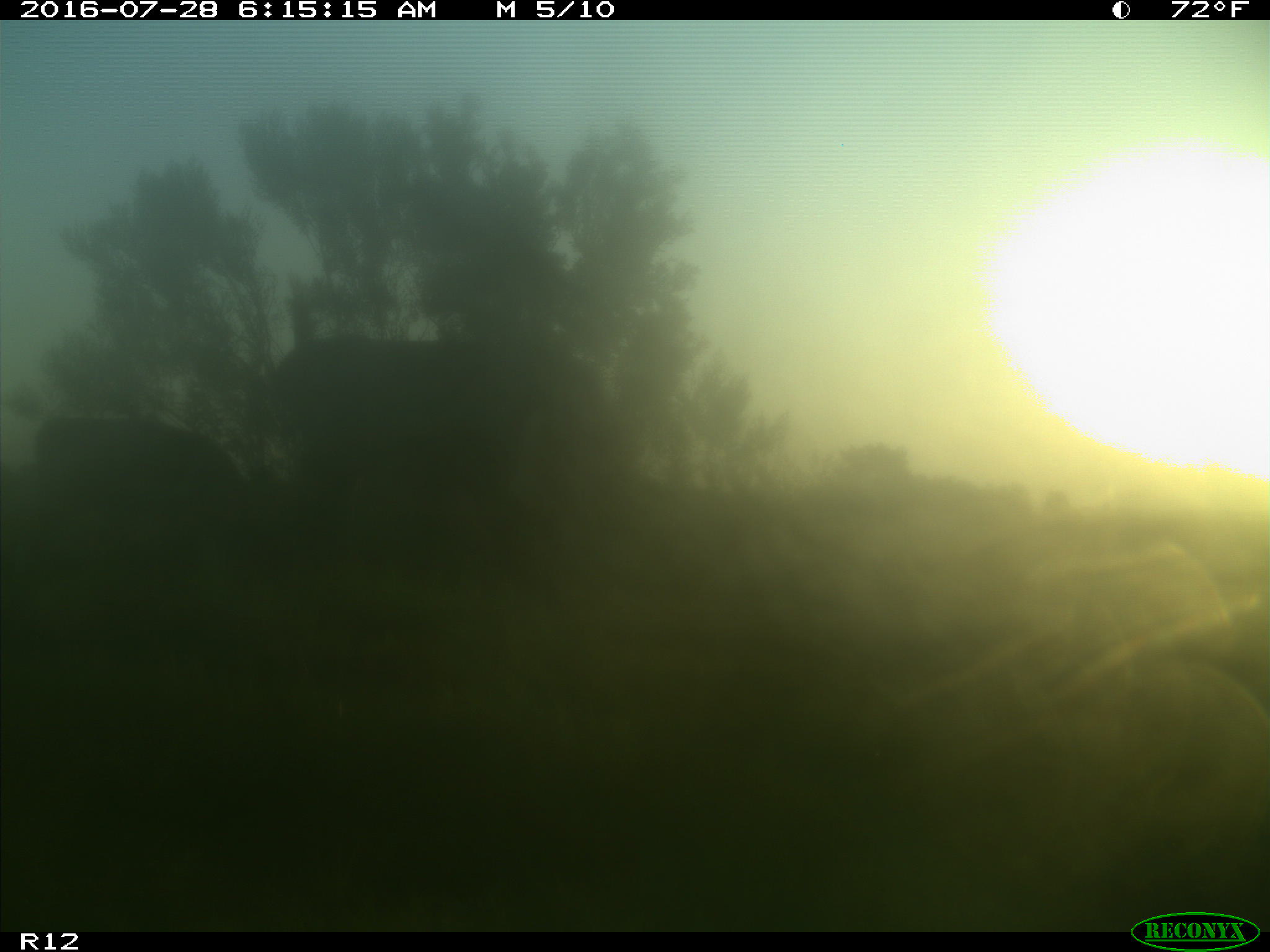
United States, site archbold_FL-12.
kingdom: Animalia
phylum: Chordata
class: Mammalia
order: Artiodactyla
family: Bovidae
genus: Bos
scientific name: Bos taurus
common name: domestic cow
Bos taurus (domestic cow).